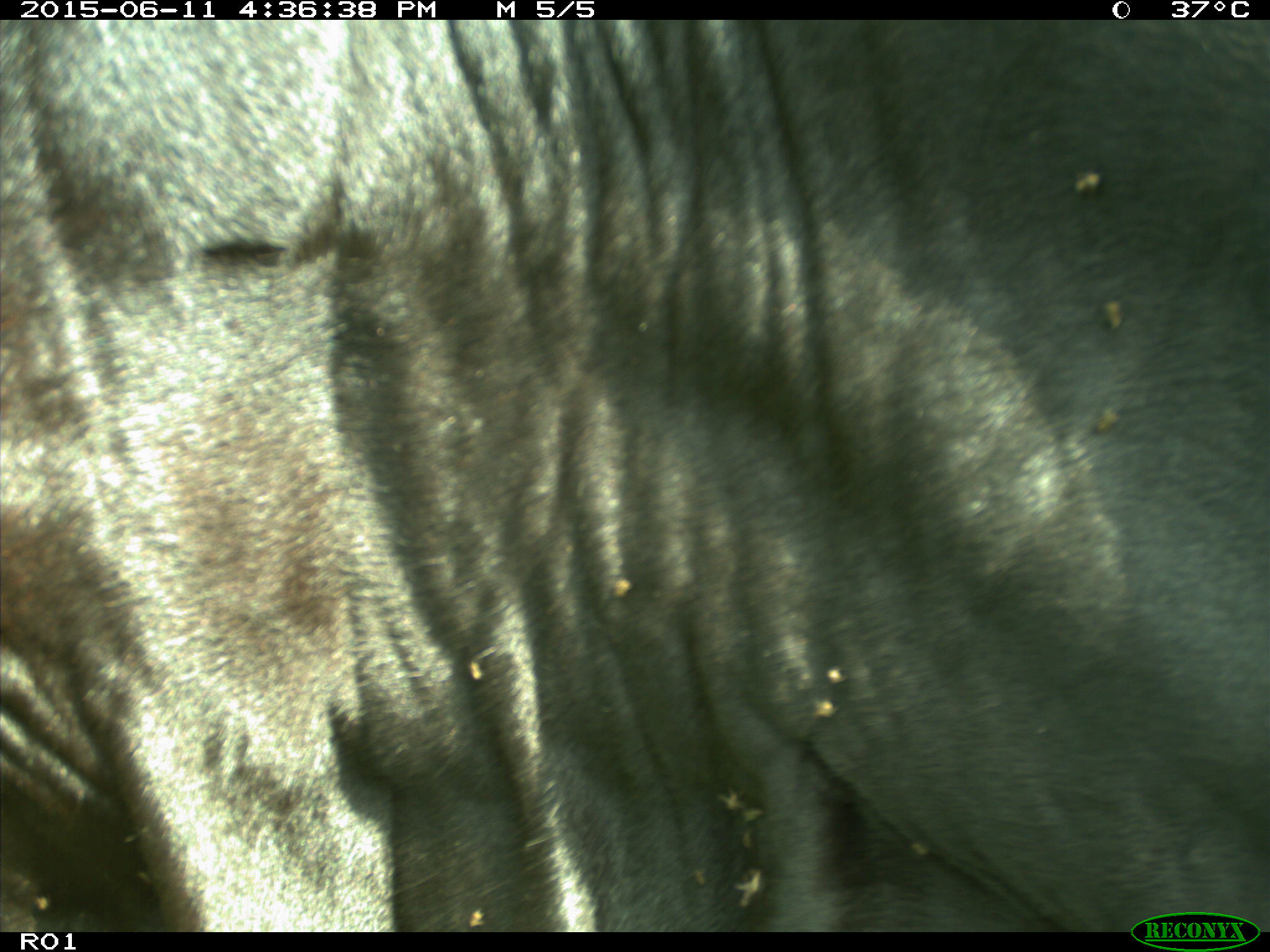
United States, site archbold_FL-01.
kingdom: Animalia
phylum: Chordata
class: Mammalia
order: Artiodactyla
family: Bovidae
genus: Bos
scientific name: Bos taurus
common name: domestic cow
Bos taurus (domestic cow).